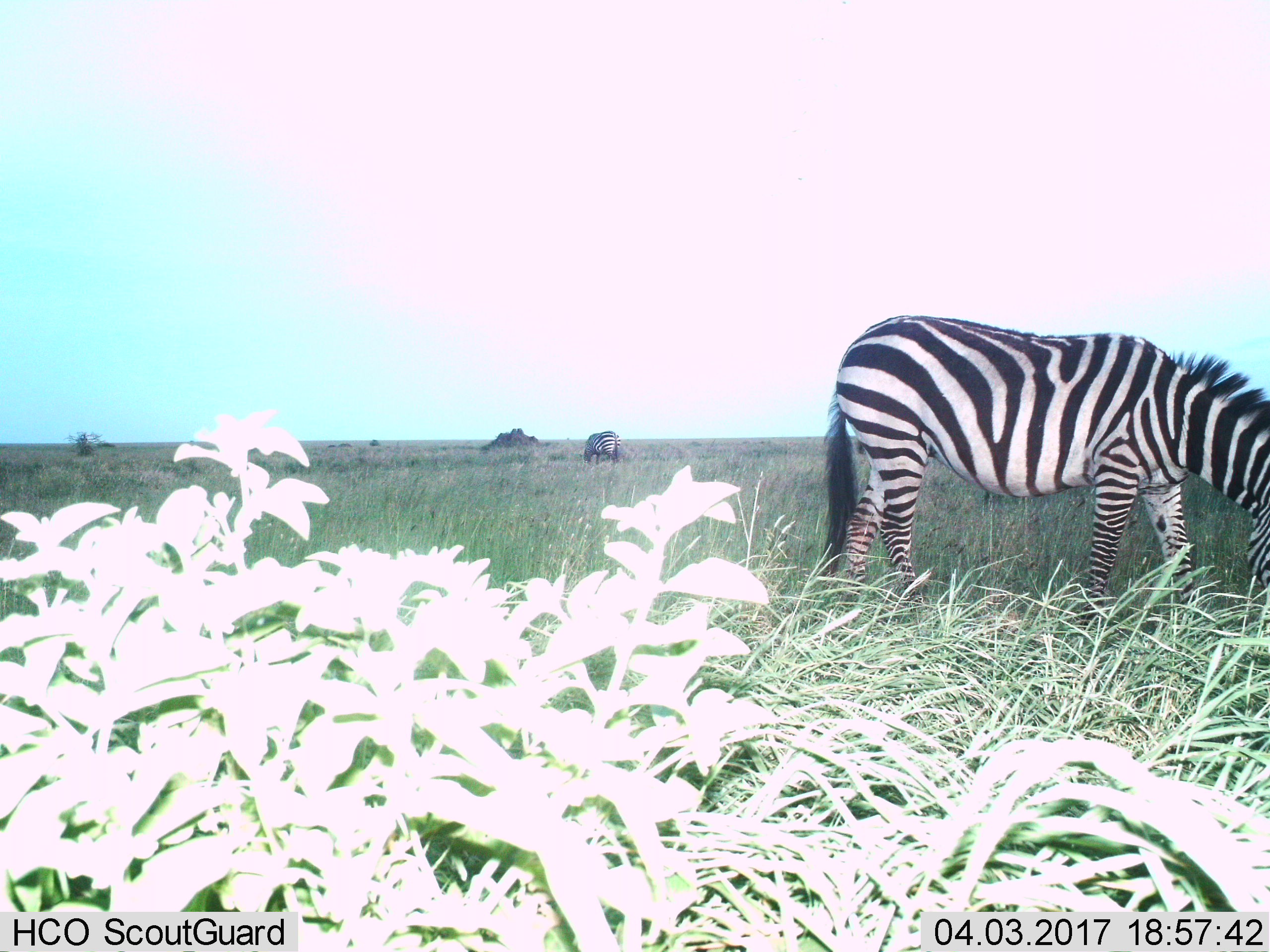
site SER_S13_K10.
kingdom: Animalia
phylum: Chordata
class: Mammalia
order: Perissodactyla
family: Equidae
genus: Equus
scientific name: Equus quagga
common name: plains zebra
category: zebraplains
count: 2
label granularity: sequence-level